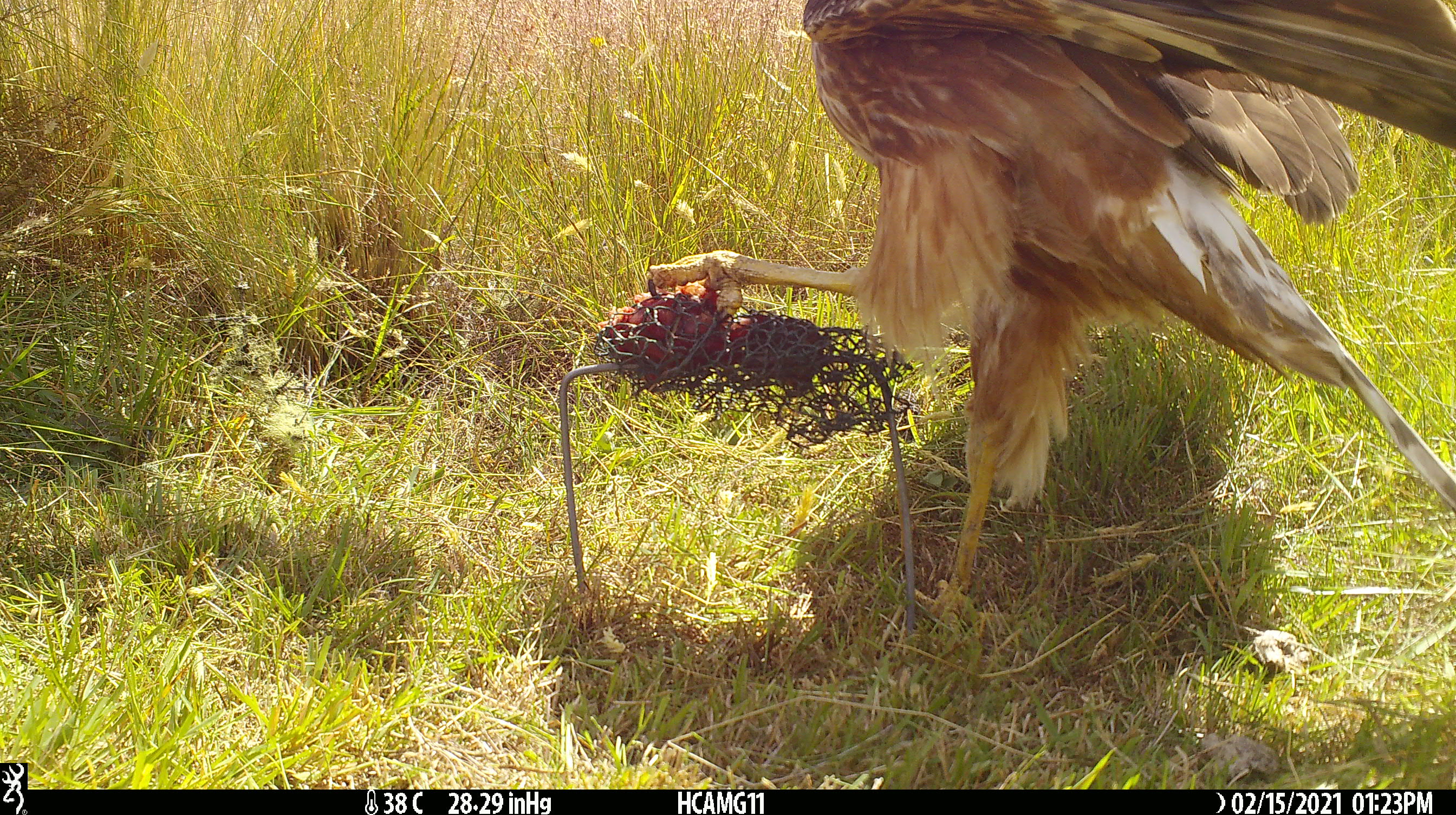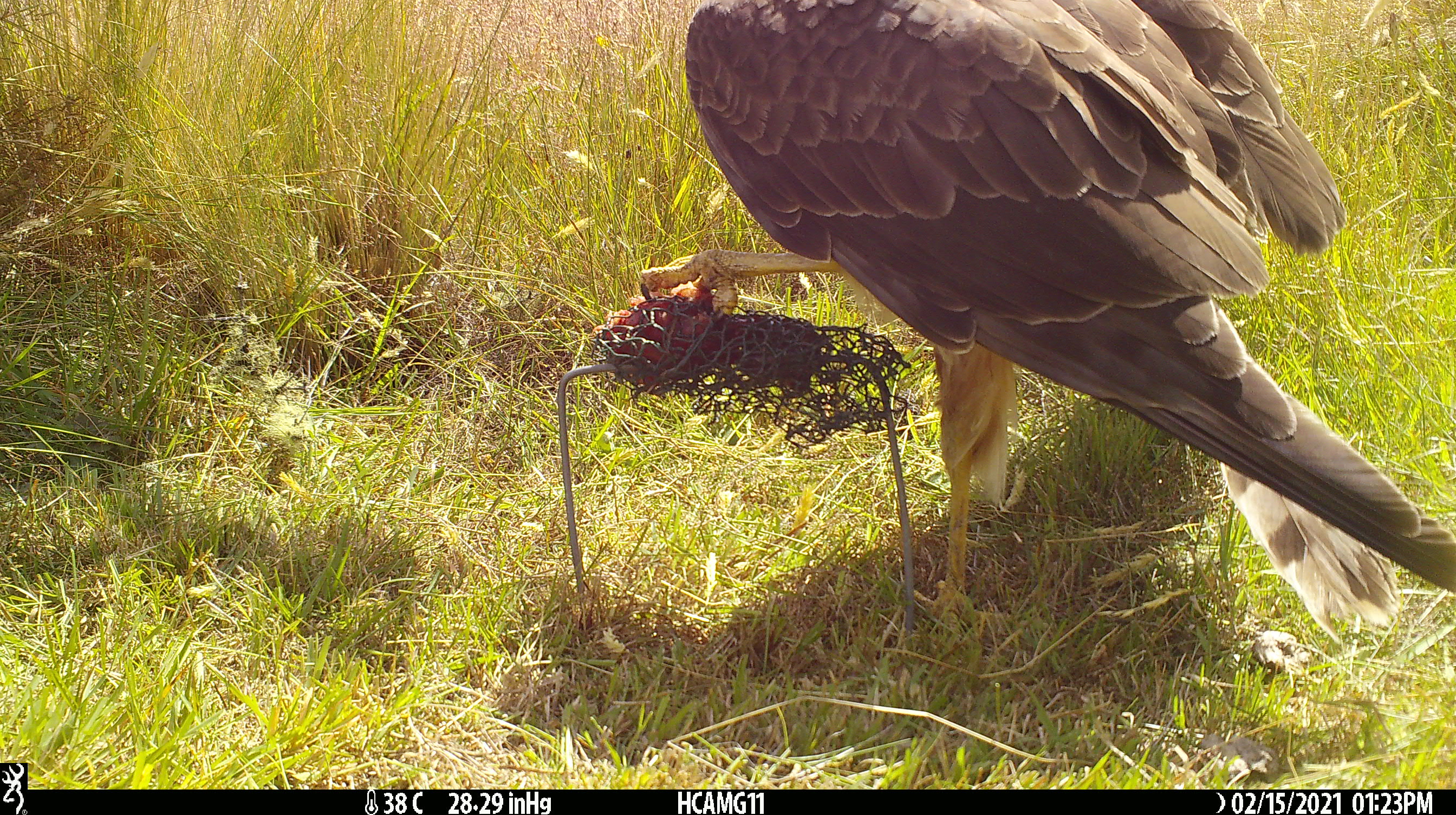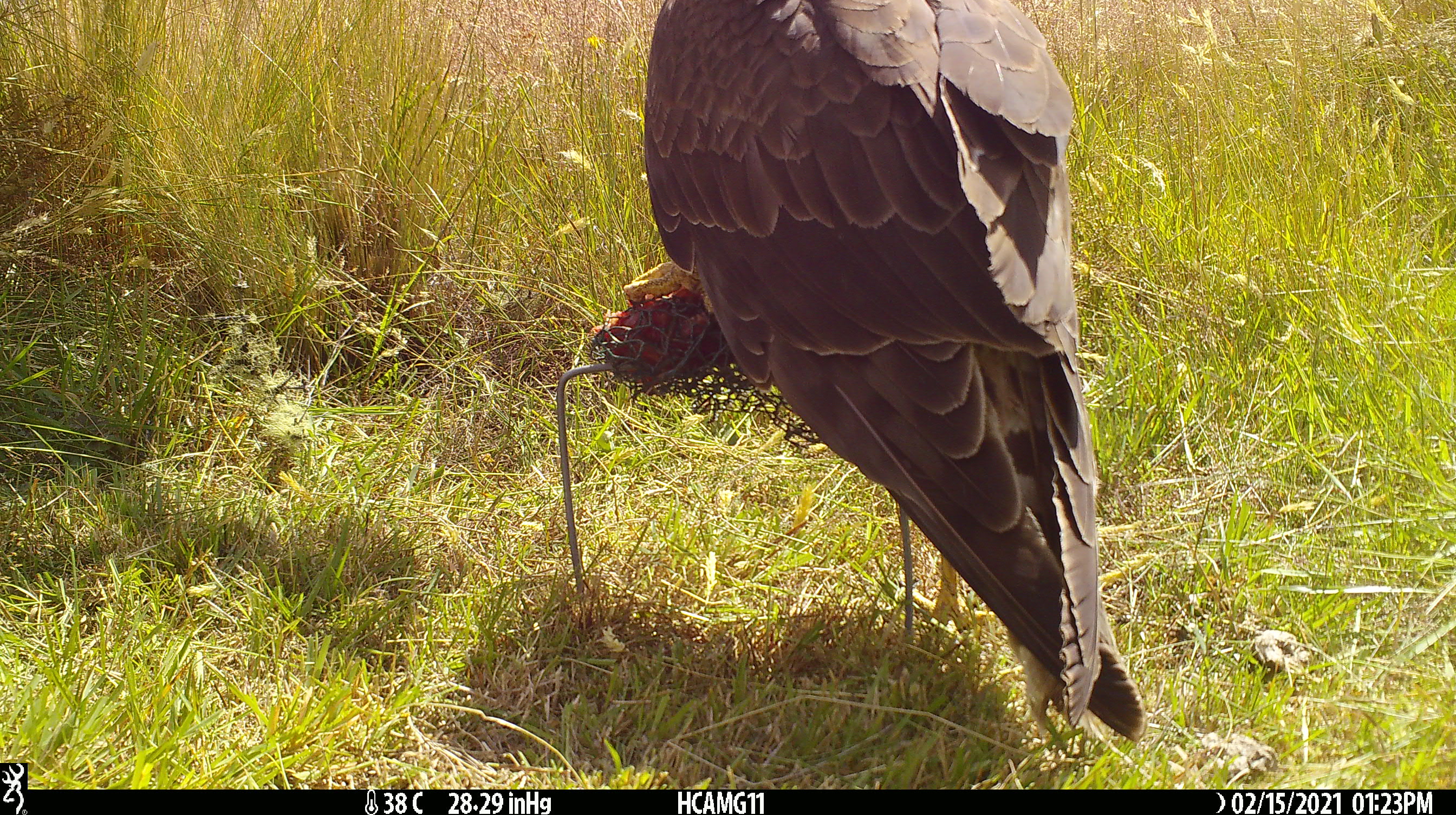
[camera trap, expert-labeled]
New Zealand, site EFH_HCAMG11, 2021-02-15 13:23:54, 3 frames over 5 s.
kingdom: Animalia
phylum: Chordata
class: Aves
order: Accipitriformes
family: Accipitridae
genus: Circus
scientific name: Circus approximans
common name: swamp harrier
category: harrier